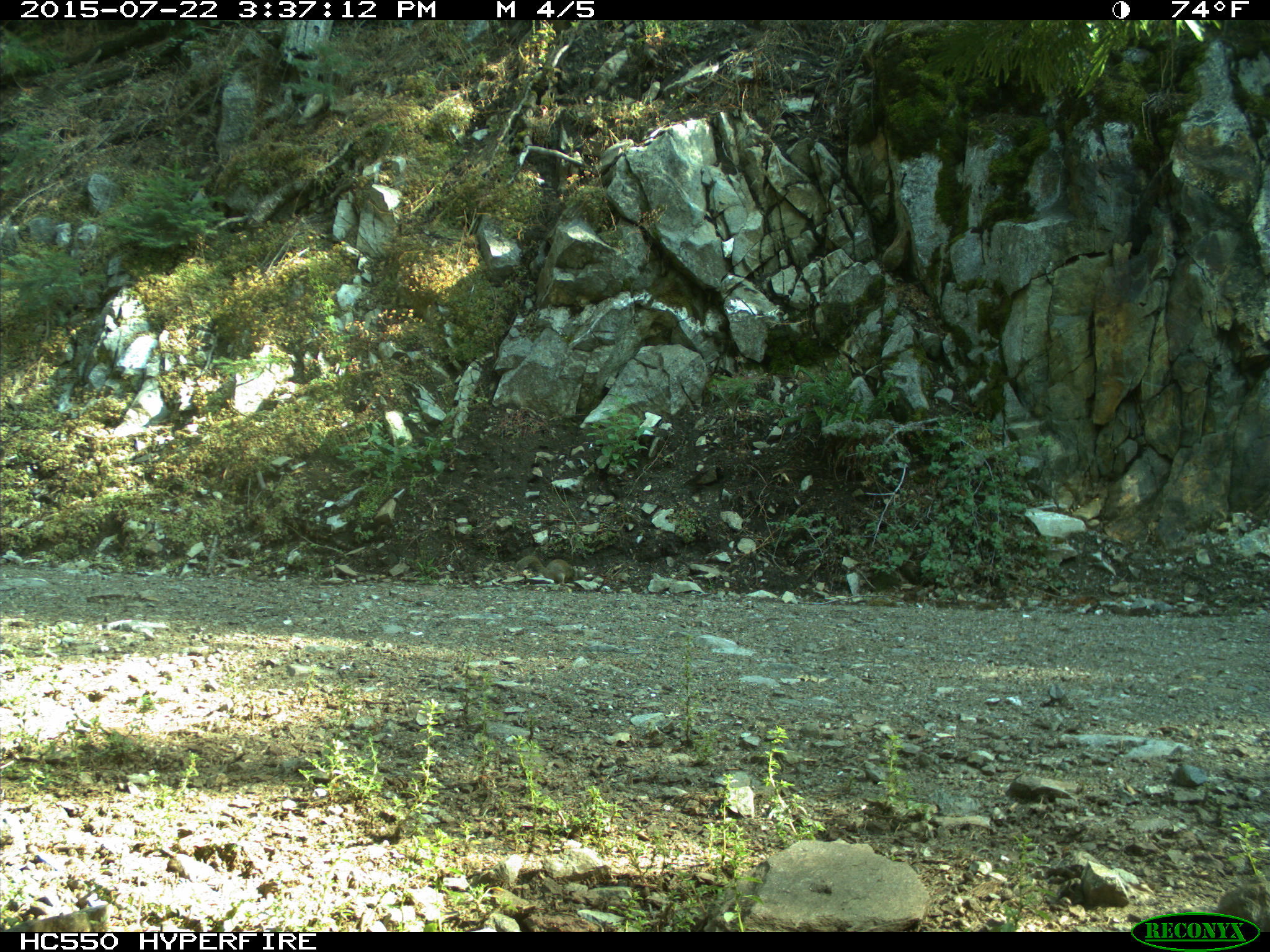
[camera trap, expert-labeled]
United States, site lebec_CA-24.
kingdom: Animalia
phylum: Chordata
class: Mammalia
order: Rodentia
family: Sciuridae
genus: Otospermophilus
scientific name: Otospermophilus beecheyi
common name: california ground squirrel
Otospermophilus beecheyi (california ground squirrel).